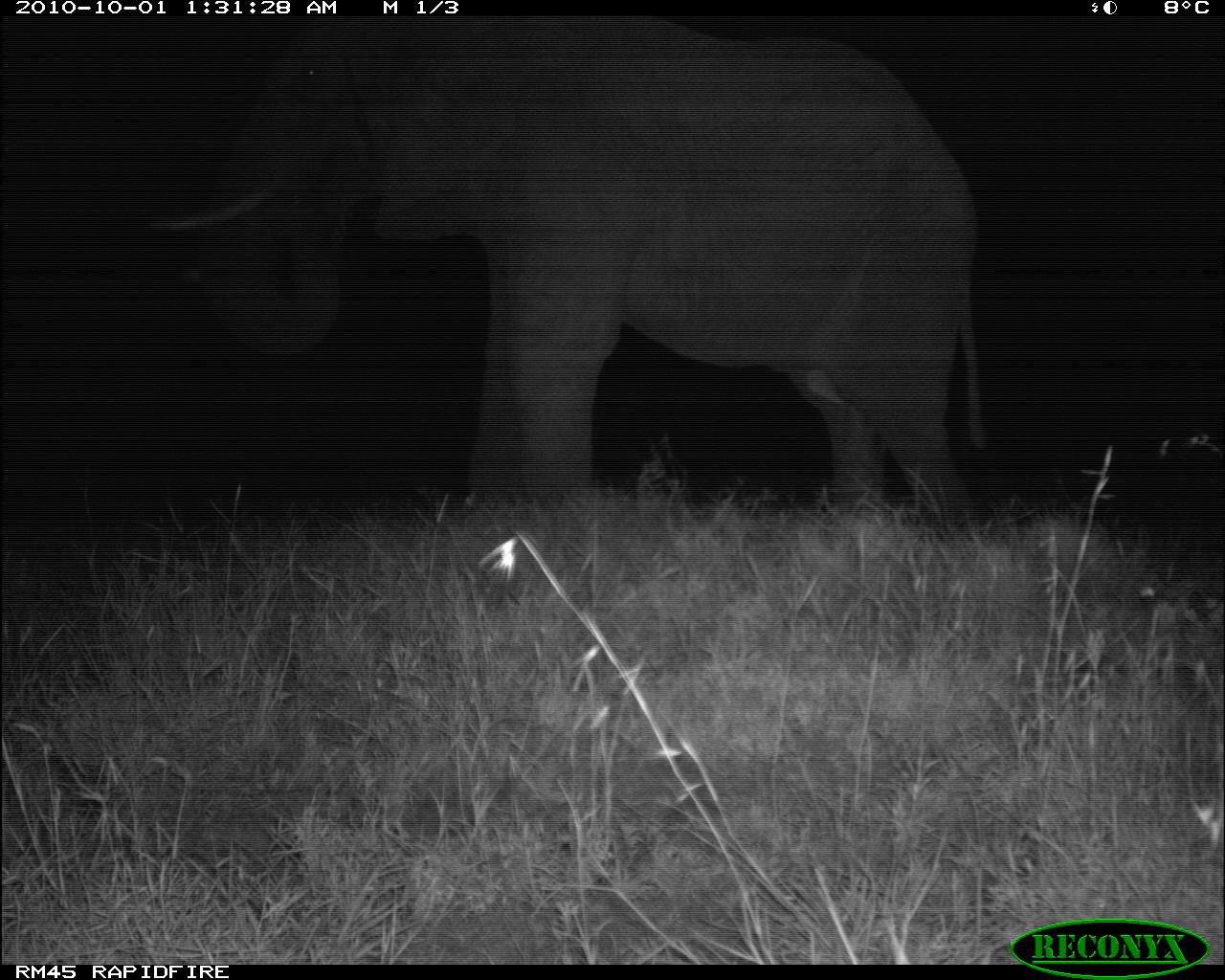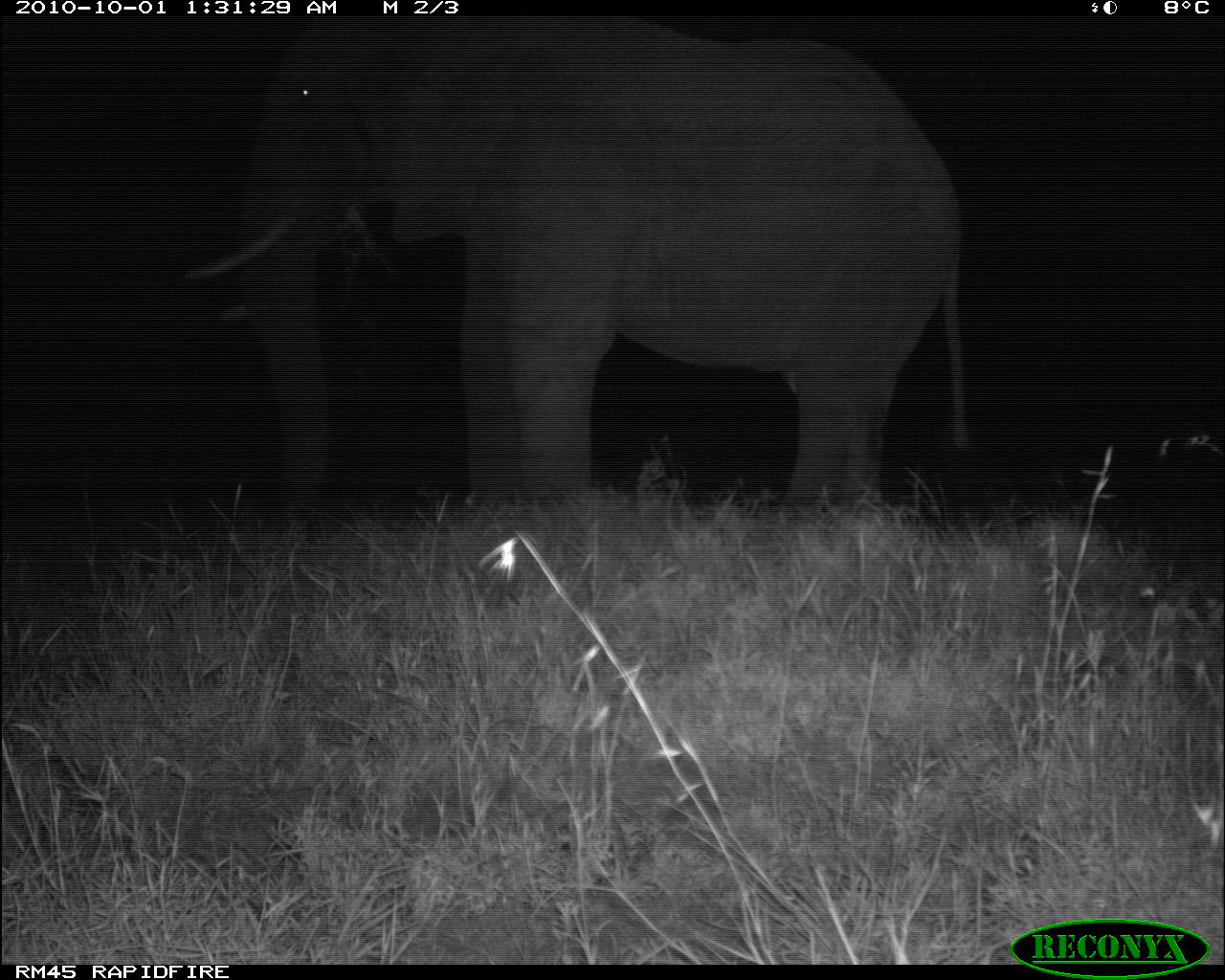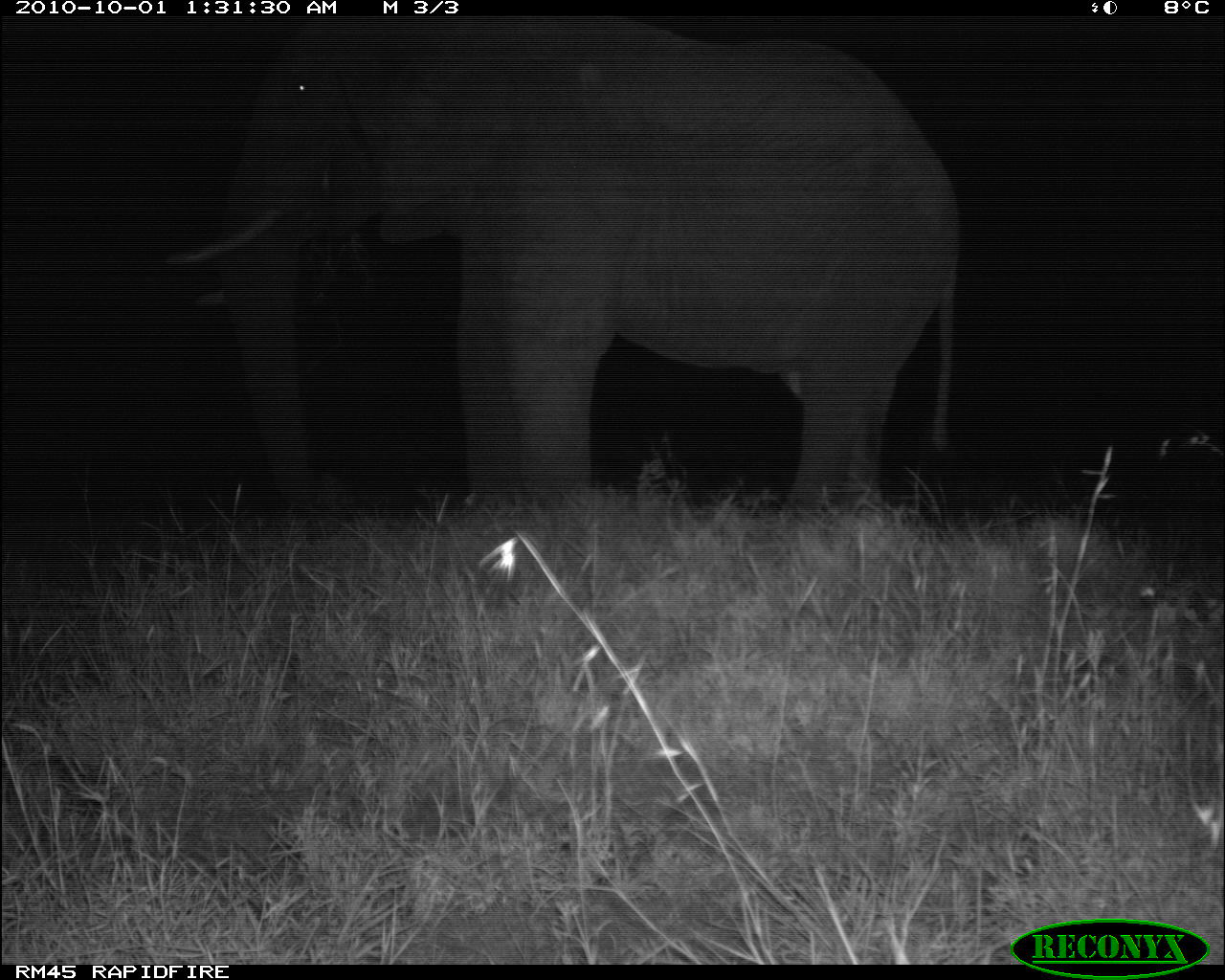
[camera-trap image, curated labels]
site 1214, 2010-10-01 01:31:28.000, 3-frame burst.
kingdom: Animalia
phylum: Chordata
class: Mammalia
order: Proboscidea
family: Elephantidae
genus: Loxodonta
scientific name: Loxodonta africana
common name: african bush elephant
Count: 1.